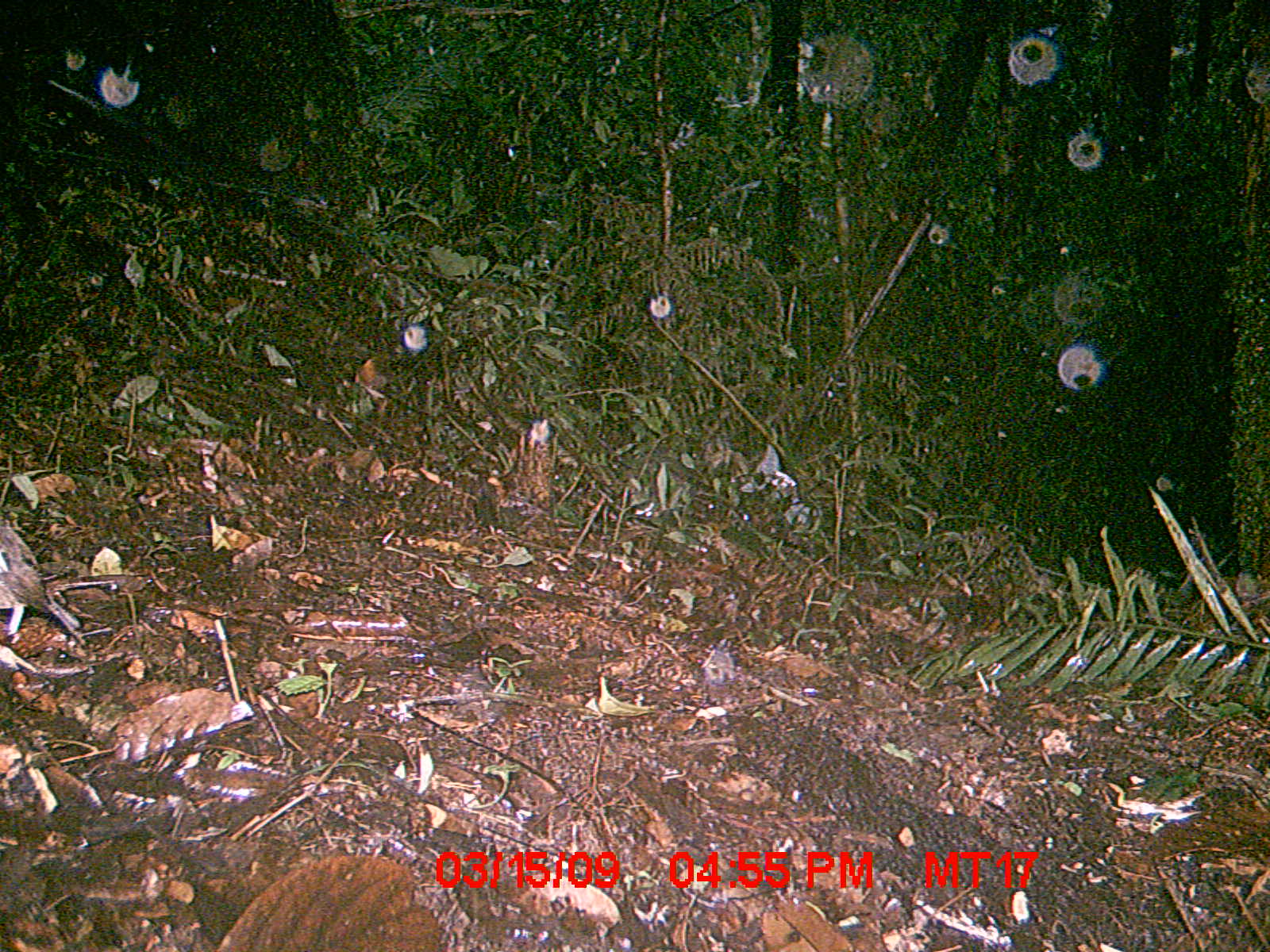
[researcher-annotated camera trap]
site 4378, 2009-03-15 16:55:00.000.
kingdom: Animalia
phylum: Chordata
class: Aves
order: Passeriformes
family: Muscicapidae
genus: Copsychus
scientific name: Copsychus albospecularis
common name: madagascar magpie-robin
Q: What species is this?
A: Copsychus albospecularis (madagascar magpie-robin).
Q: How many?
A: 1.